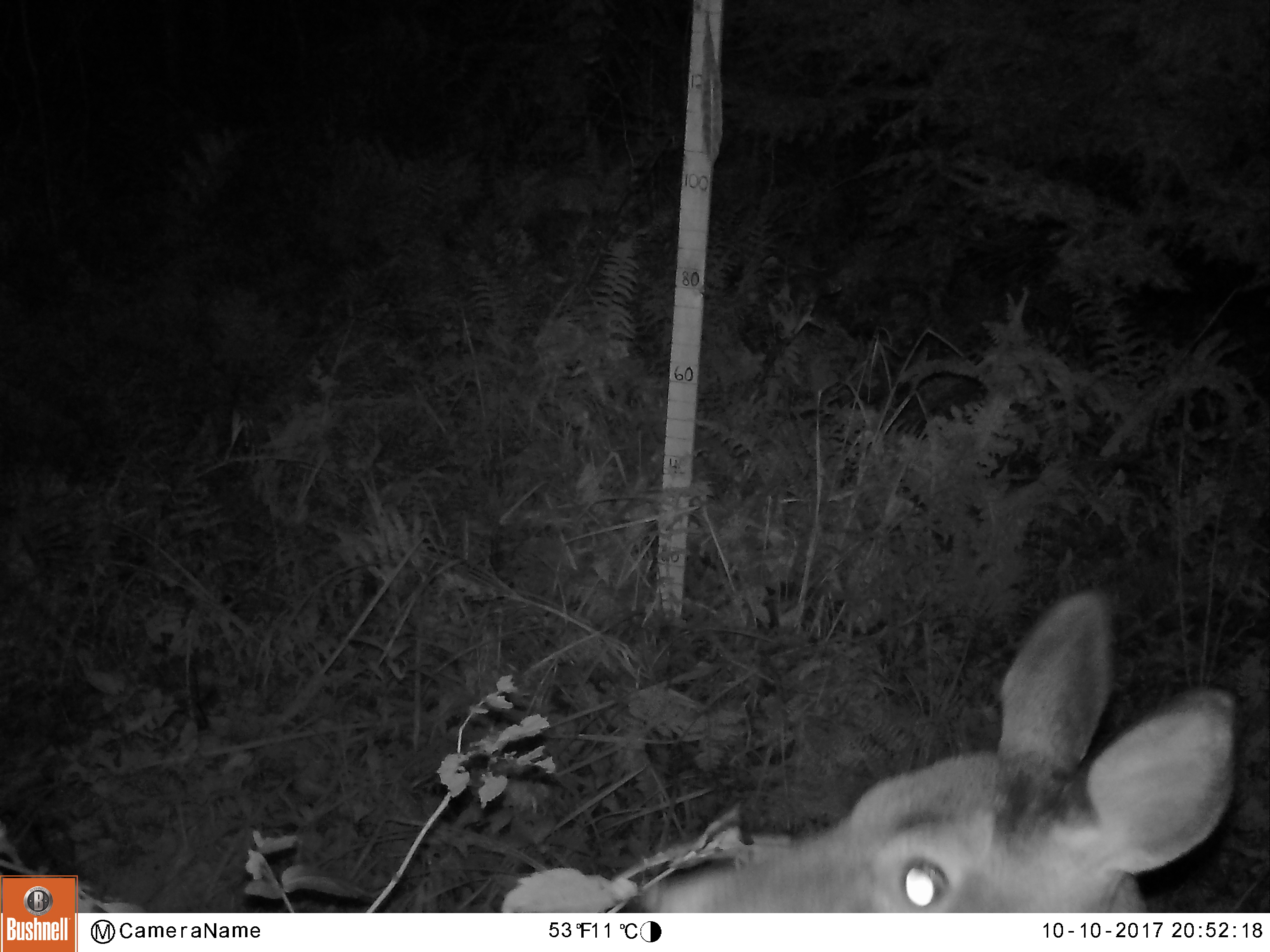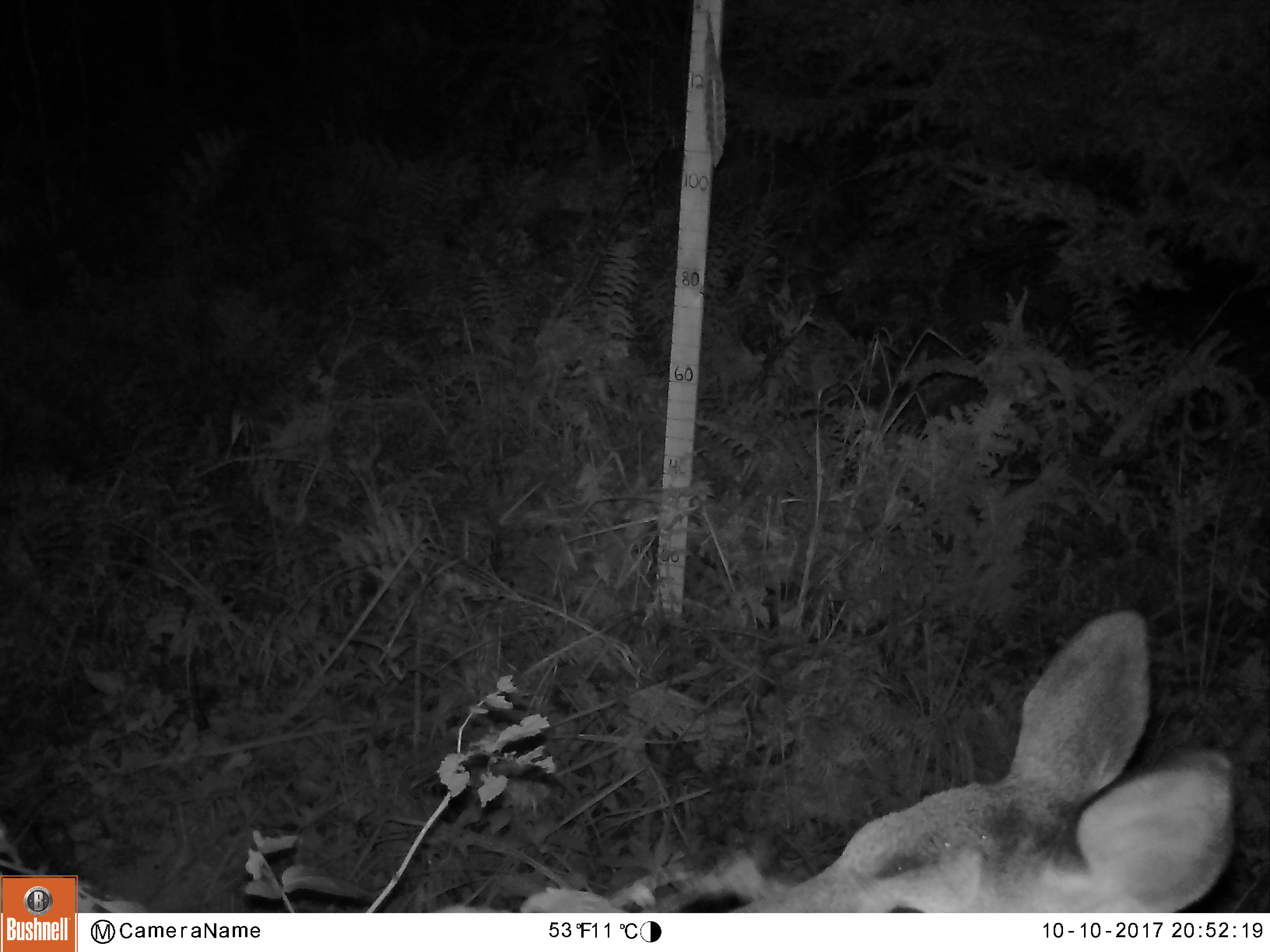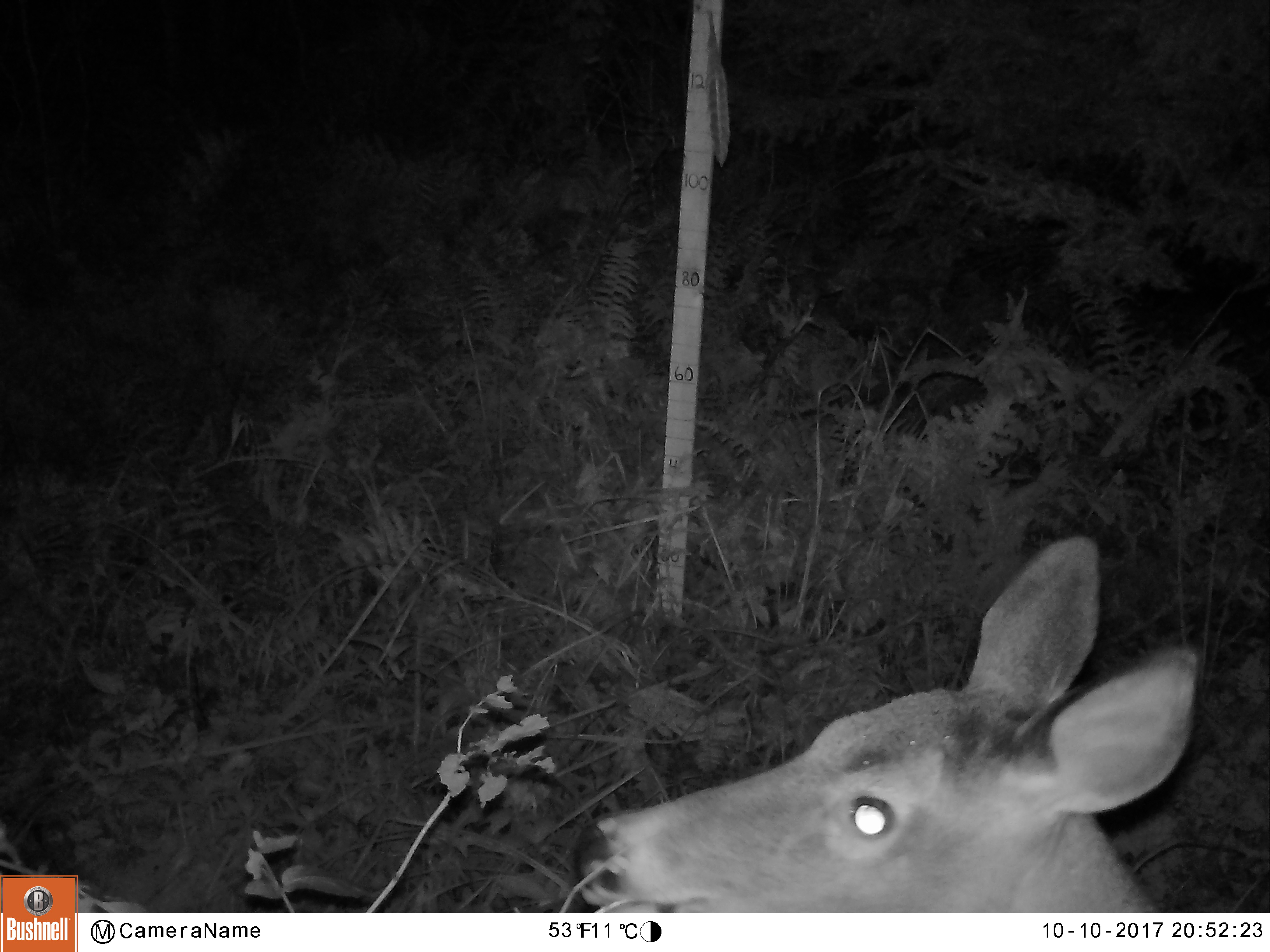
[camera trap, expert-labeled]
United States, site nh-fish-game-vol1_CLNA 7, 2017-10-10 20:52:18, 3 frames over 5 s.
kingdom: Animalia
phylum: Chordata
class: Mammalia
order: Artiodactyla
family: Cervidae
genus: Odocoileus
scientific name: Odocoileus virginianus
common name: white-tailed deer